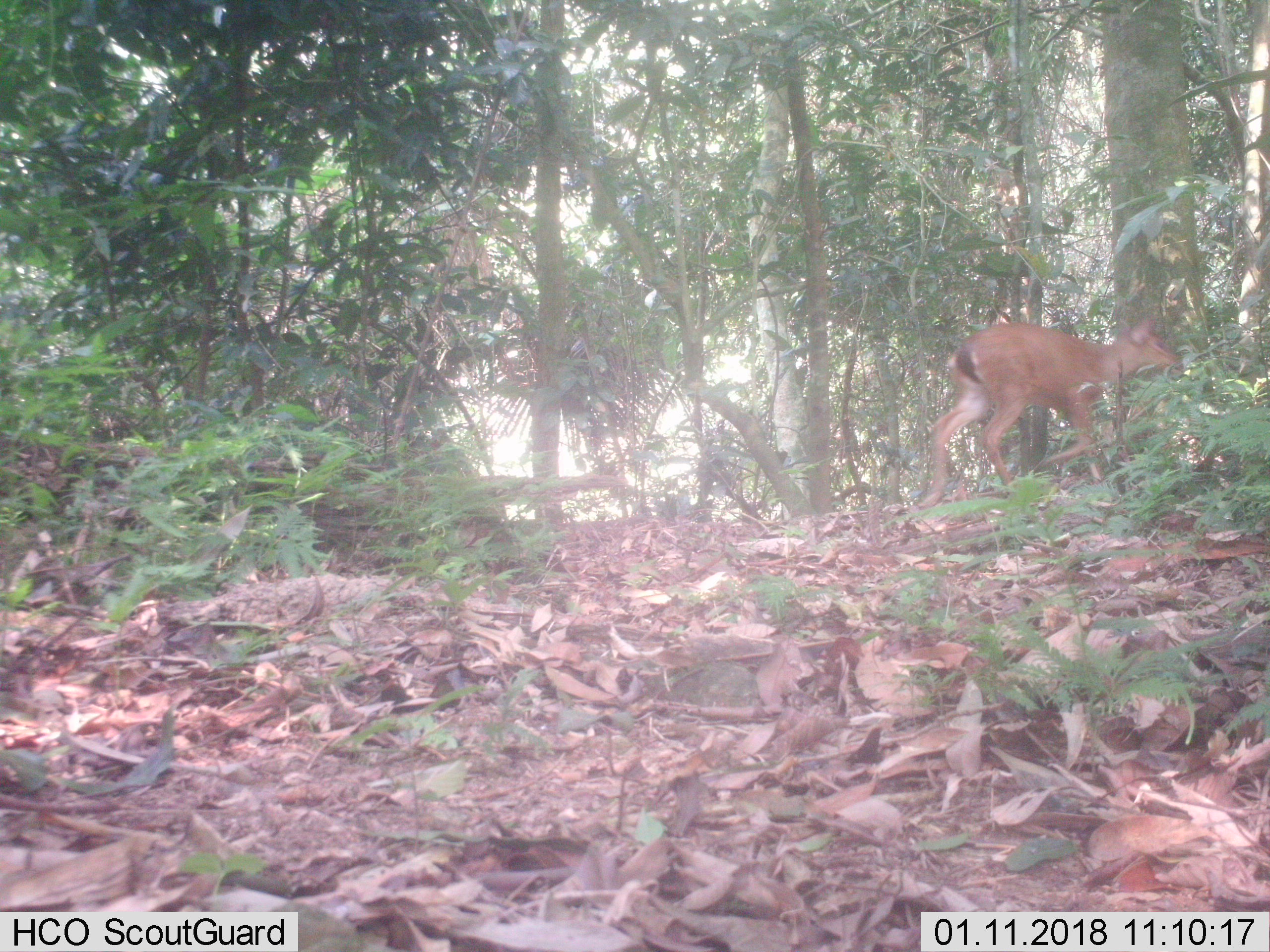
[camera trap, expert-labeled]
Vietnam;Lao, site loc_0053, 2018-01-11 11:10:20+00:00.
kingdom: Animalia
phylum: Chordata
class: Mammalia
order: Artiodactyla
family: Cervidae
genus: Muntiacus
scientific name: Muntiacus vuquangensis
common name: large-antlered muntjac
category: large antlered muntjac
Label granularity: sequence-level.